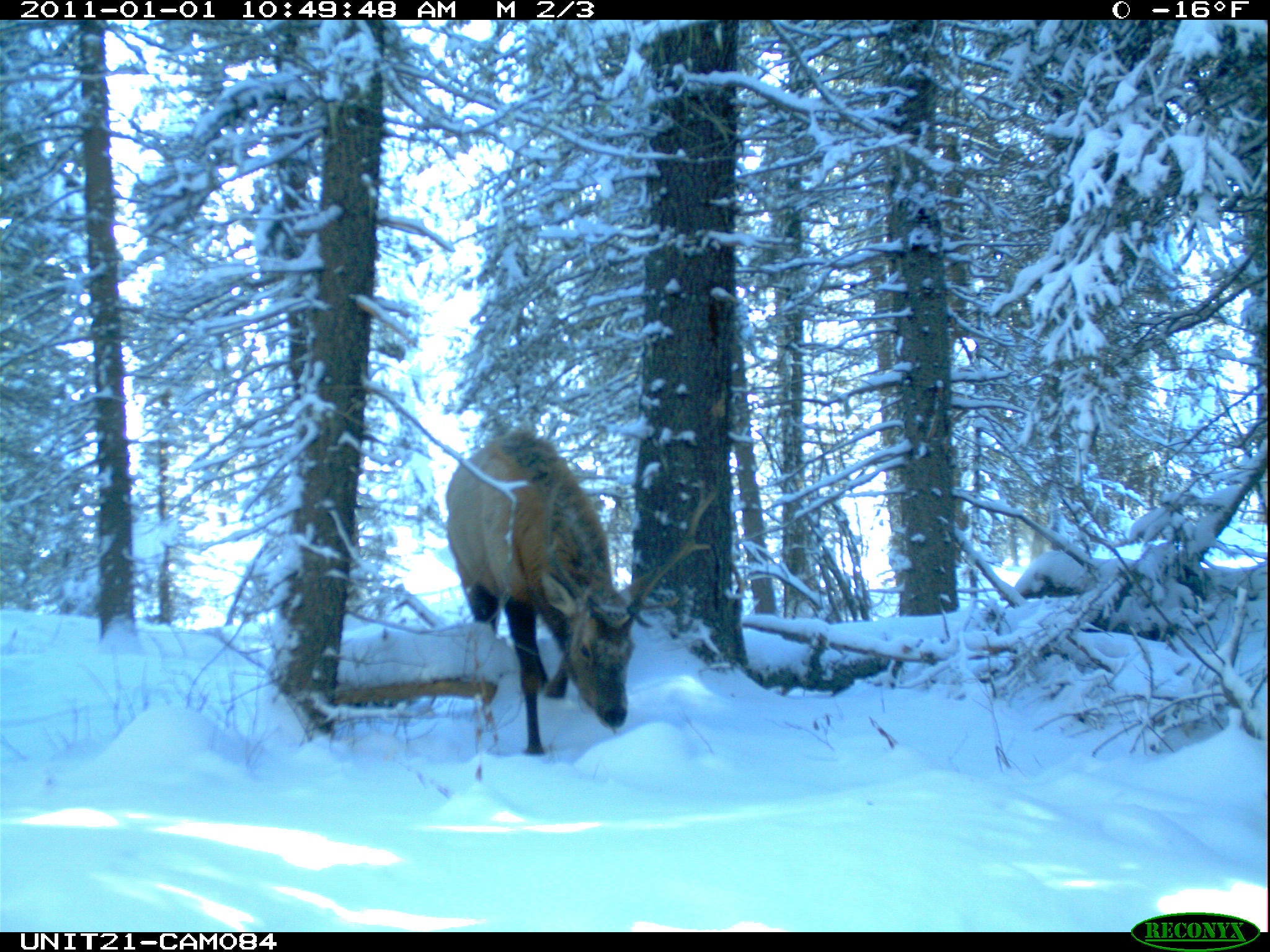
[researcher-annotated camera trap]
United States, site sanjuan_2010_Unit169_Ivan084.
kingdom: Animalia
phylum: Chordata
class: Mammalia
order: Artiodactyla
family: Cervidae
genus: Cervus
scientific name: Cervus elaphus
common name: red deer